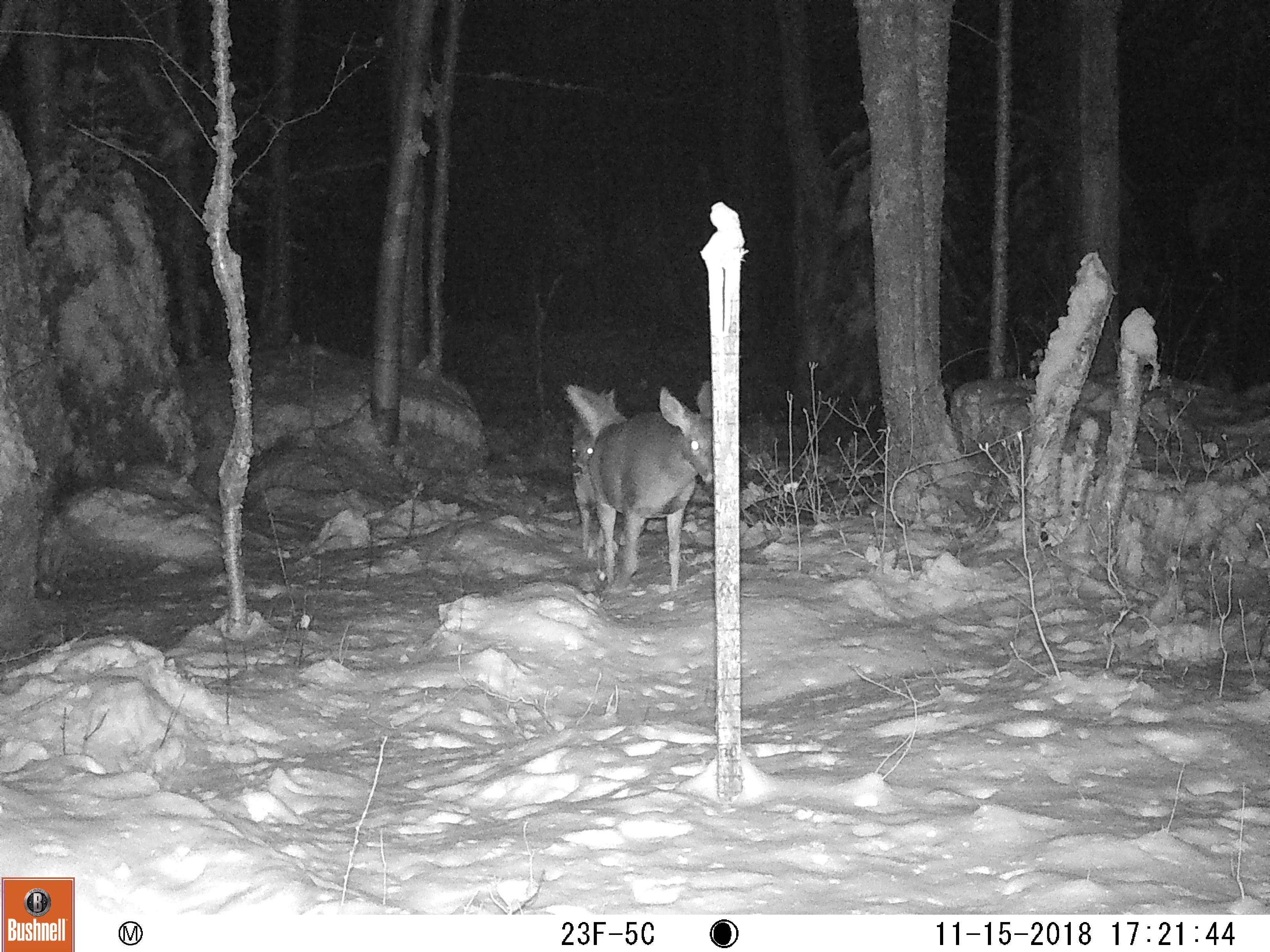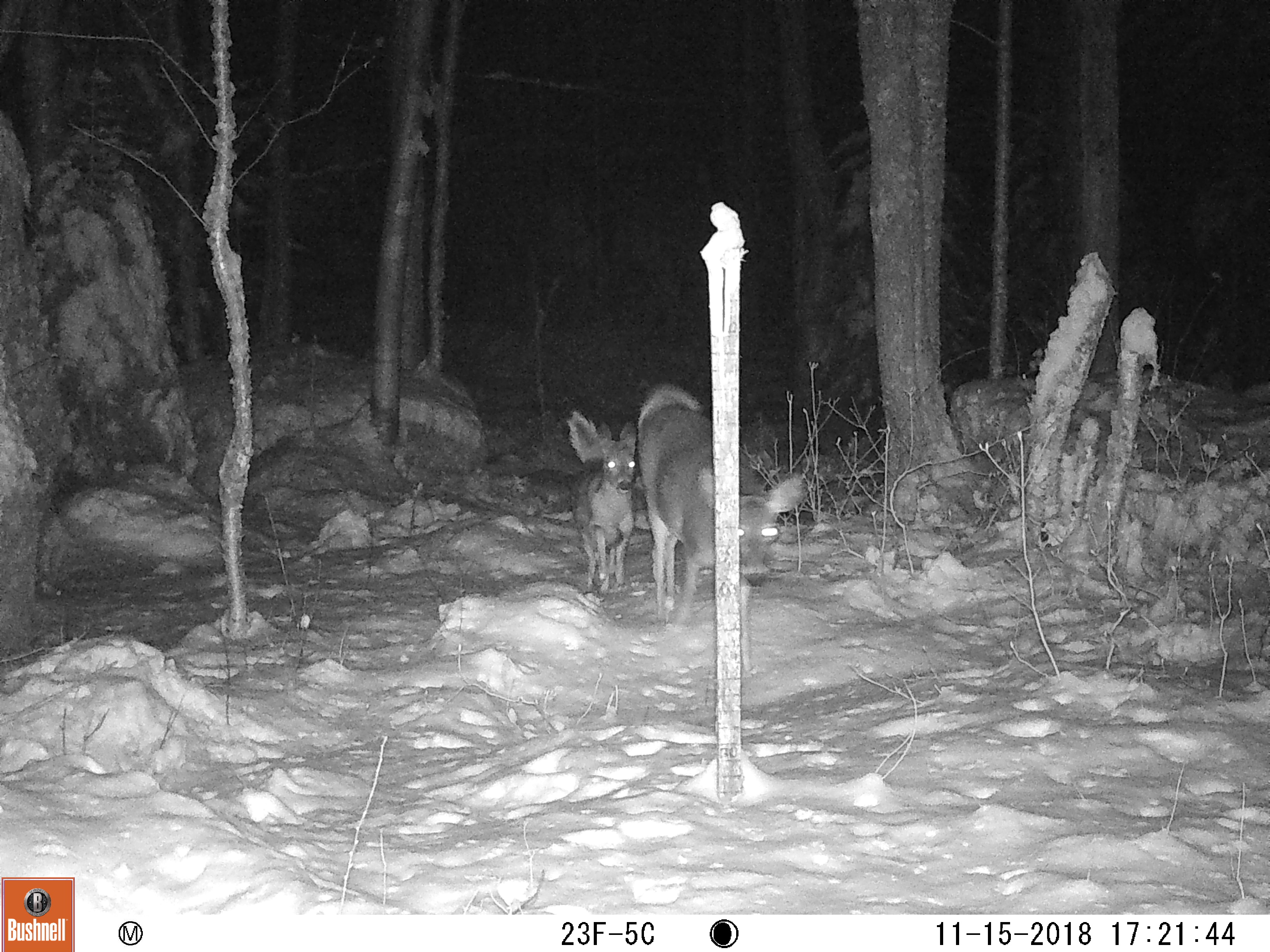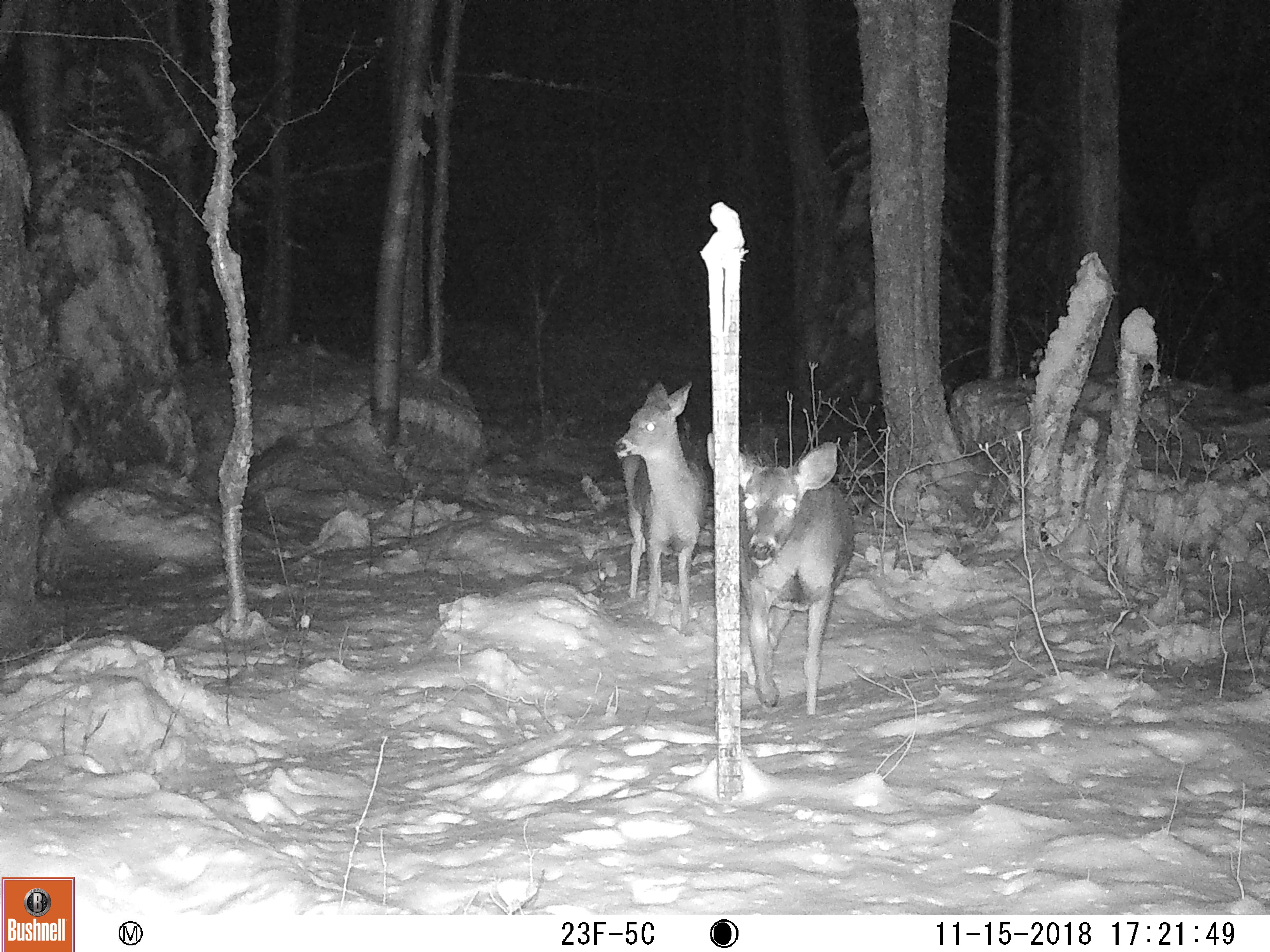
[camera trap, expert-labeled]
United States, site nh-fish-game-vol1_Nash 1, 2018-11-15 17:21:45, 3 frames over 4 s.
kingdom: Animalia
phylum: Chordata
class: Mammalia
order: Artiodactyla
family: Cervidae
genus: Odocoileus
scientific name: Odocoileus virginianus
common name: white-tailed deer